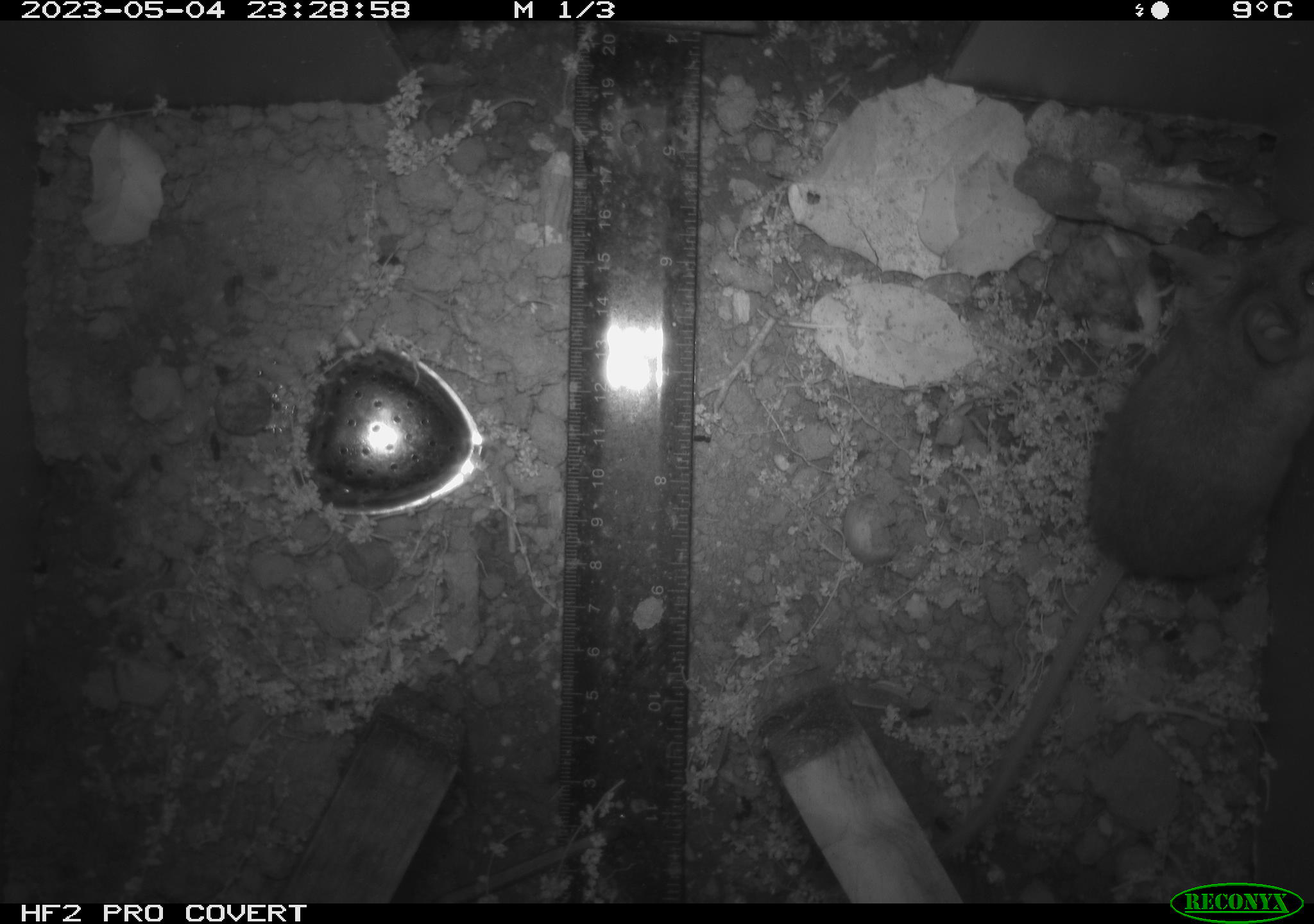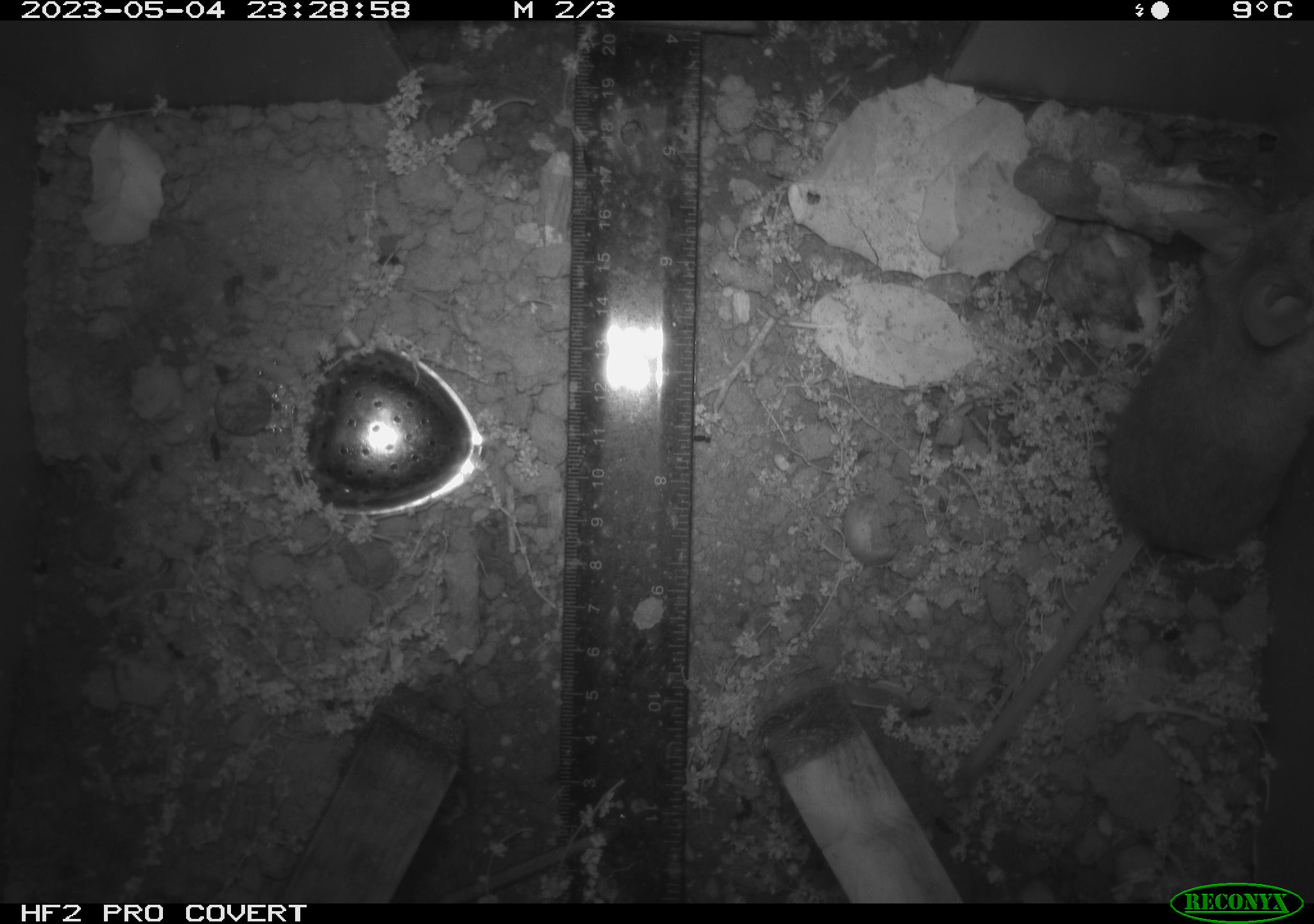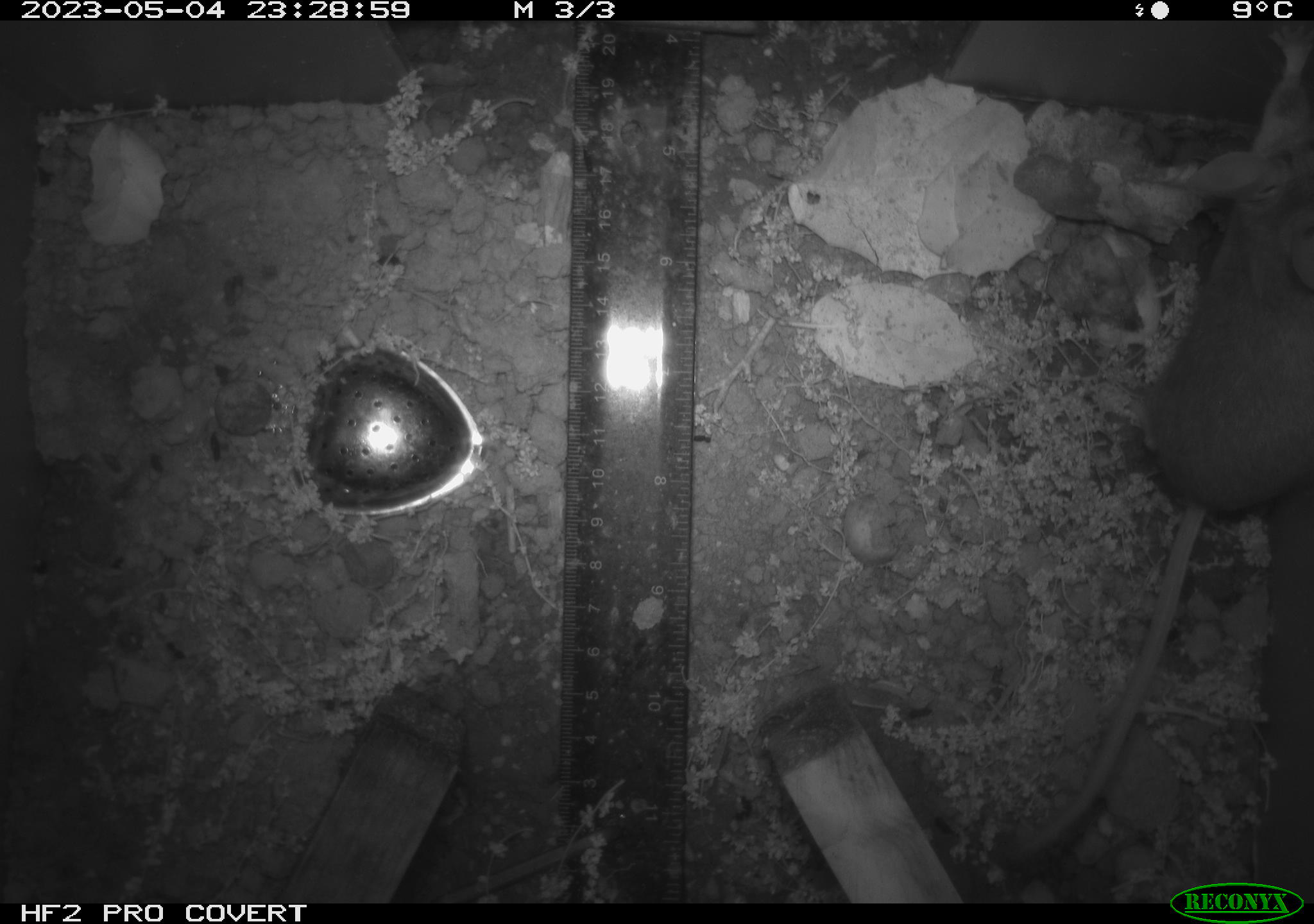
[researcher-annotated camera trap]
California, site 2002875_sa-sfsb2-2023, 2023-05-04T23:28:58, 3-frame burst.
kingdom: Animalia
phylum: Chordata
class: Mammalia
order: Rodentia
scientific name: Rodentia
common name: mouse species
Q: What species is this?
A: Mouse species (Rodentia).